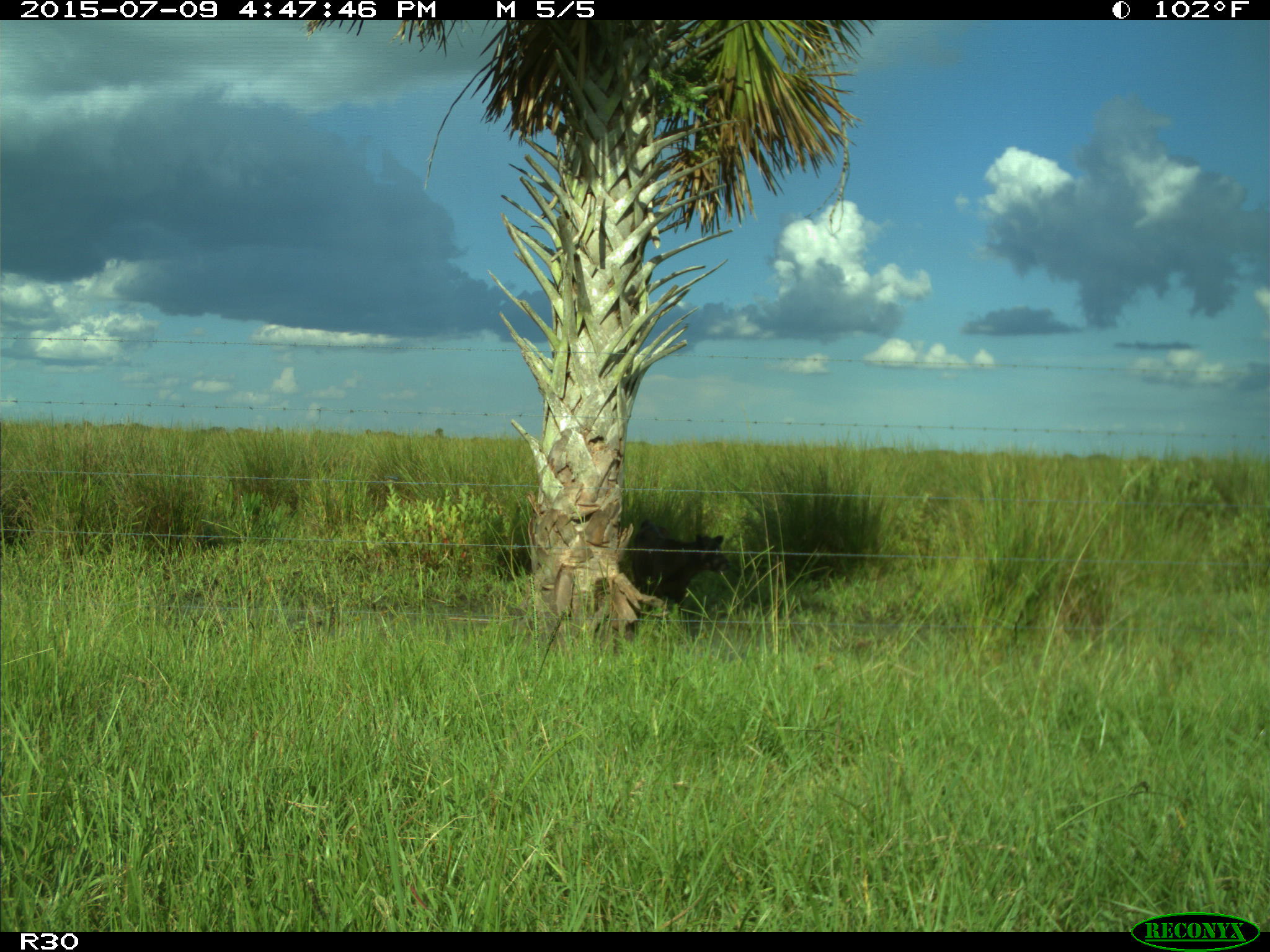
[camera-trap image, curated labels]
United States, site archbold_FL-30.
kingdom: Animalia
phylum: Chordata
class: Mammalia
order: Artiodactyla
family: Bovidae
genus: Bos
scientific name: Bos taurus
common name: domestic cow